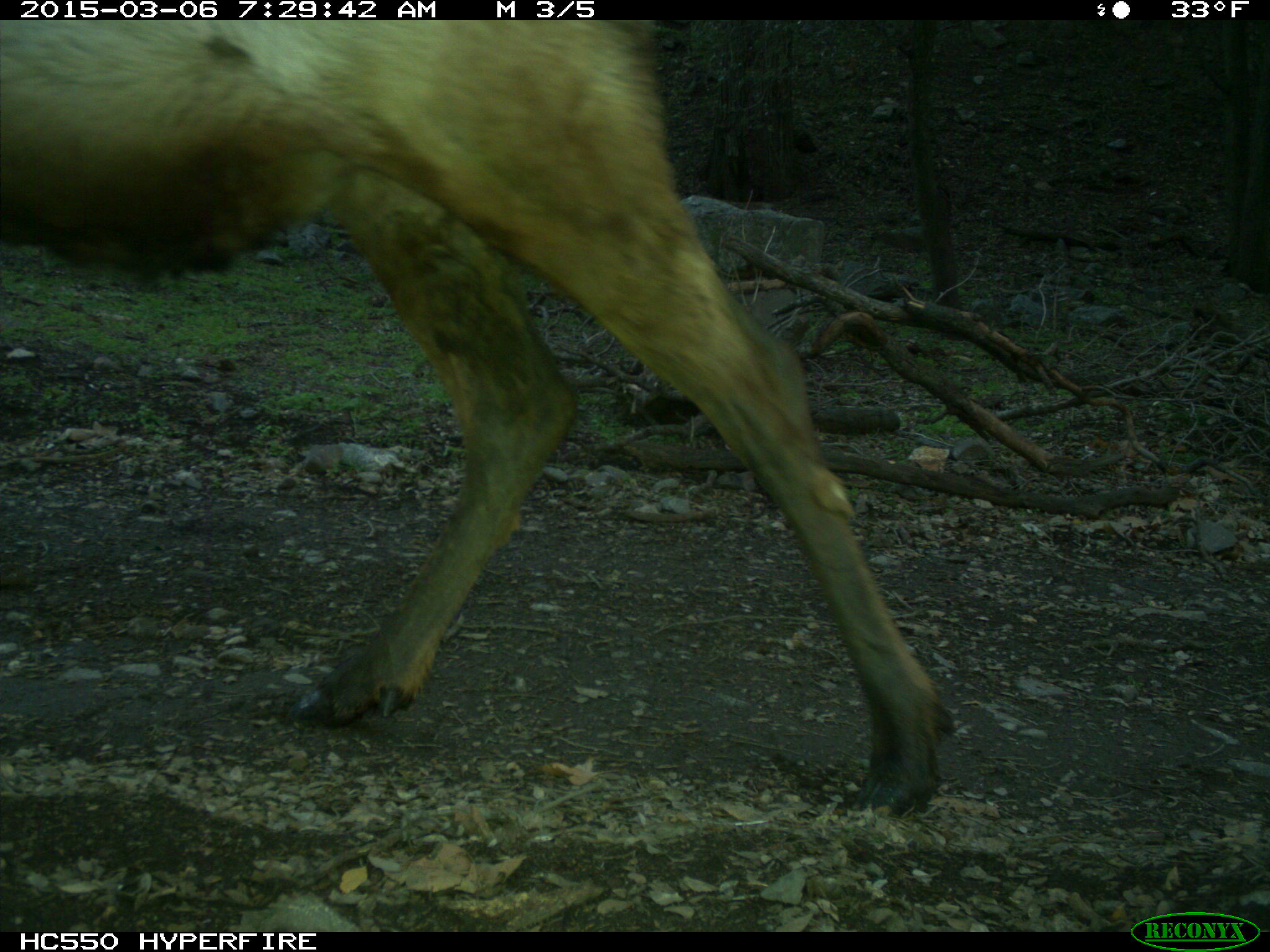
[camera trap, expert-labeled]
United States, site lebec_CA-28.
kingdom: Animalia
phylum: Chordata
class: Mammalia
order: Artiodactyla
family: Cervidae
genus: Cervus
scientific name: Cervus canadensis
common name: elk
Cervus canadensis (elk).